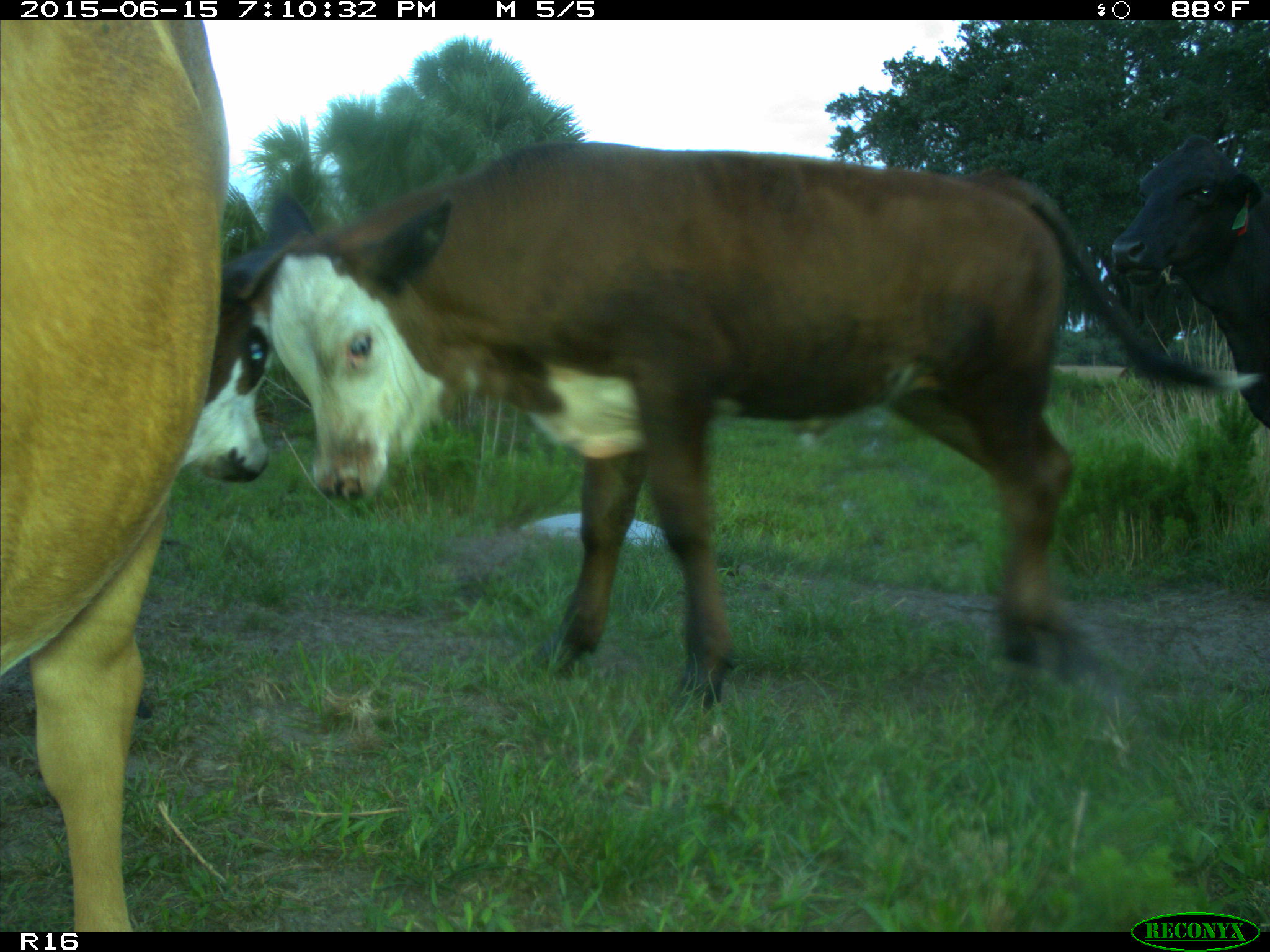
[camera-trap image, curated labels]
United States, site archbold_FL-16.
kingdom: Animalia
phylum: Chordata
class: Mammalia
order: Artiodactyla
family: Bovidae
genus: Bos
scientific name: Bos taurus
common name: domestic cow